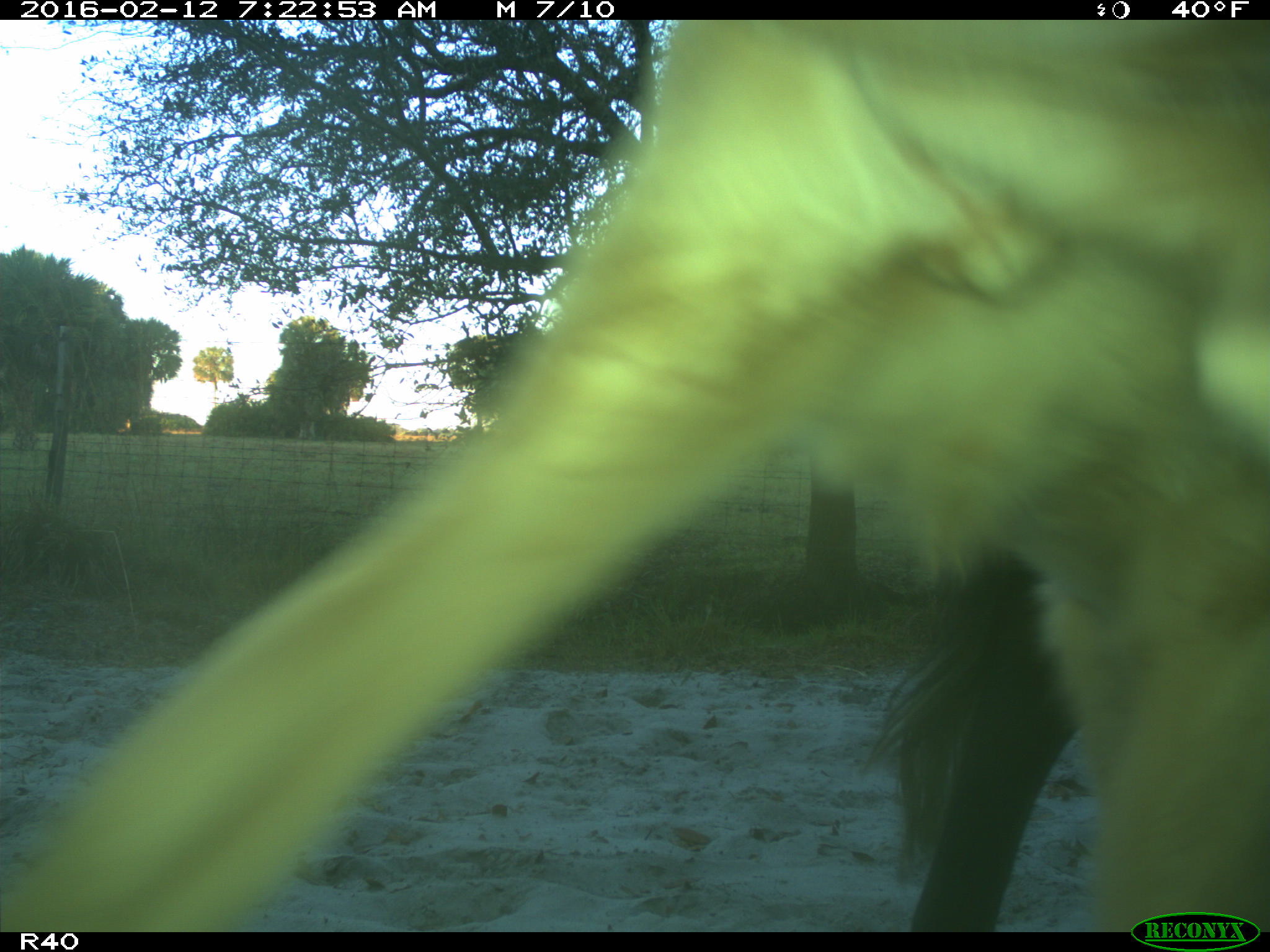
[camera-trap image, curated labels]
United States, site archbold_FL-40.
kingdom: Animalia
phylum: Chordata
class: Mammalia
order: Artiodactyla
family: Bovidae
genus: Bos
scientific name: Bos taurus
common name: domestic cow